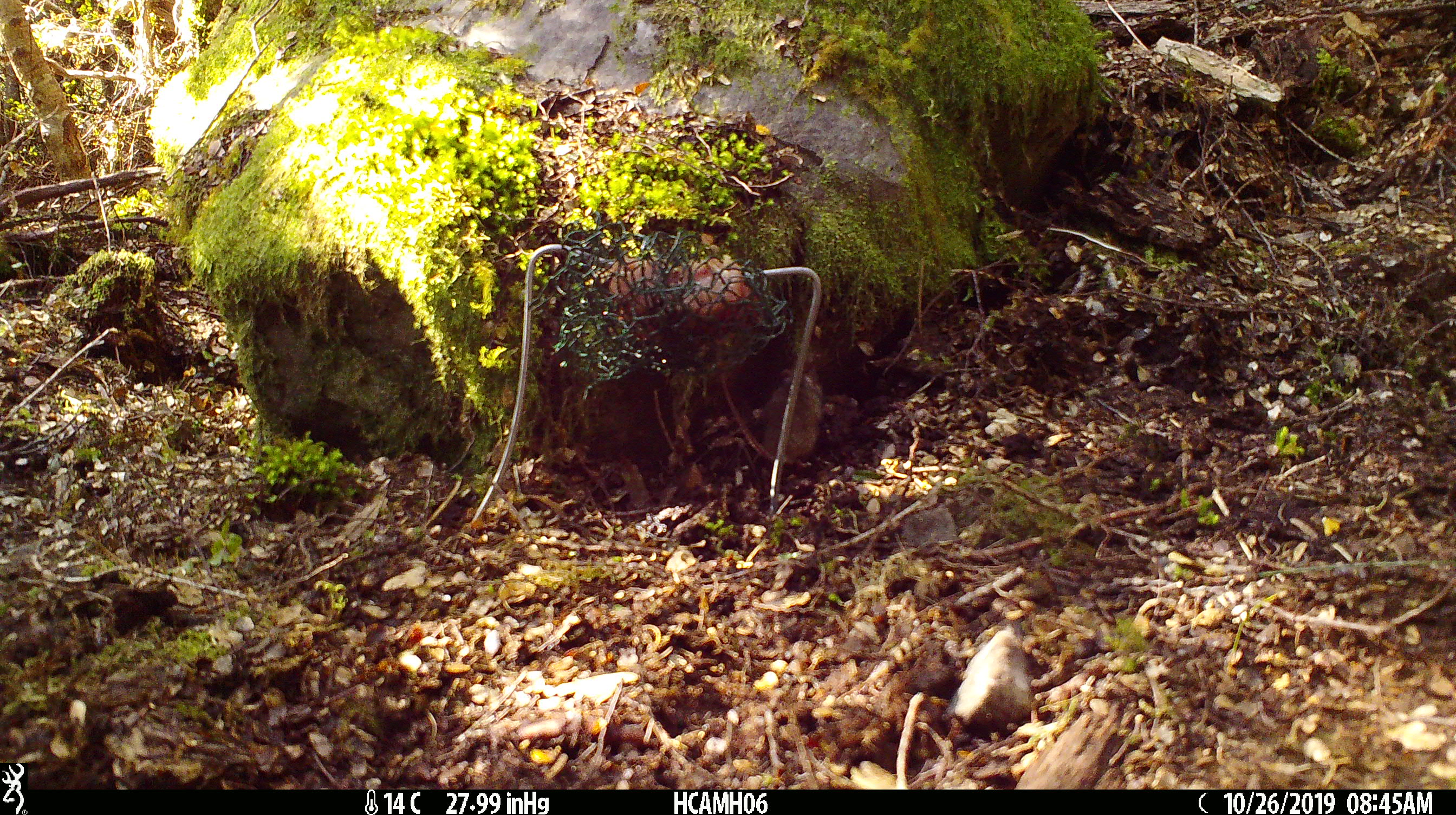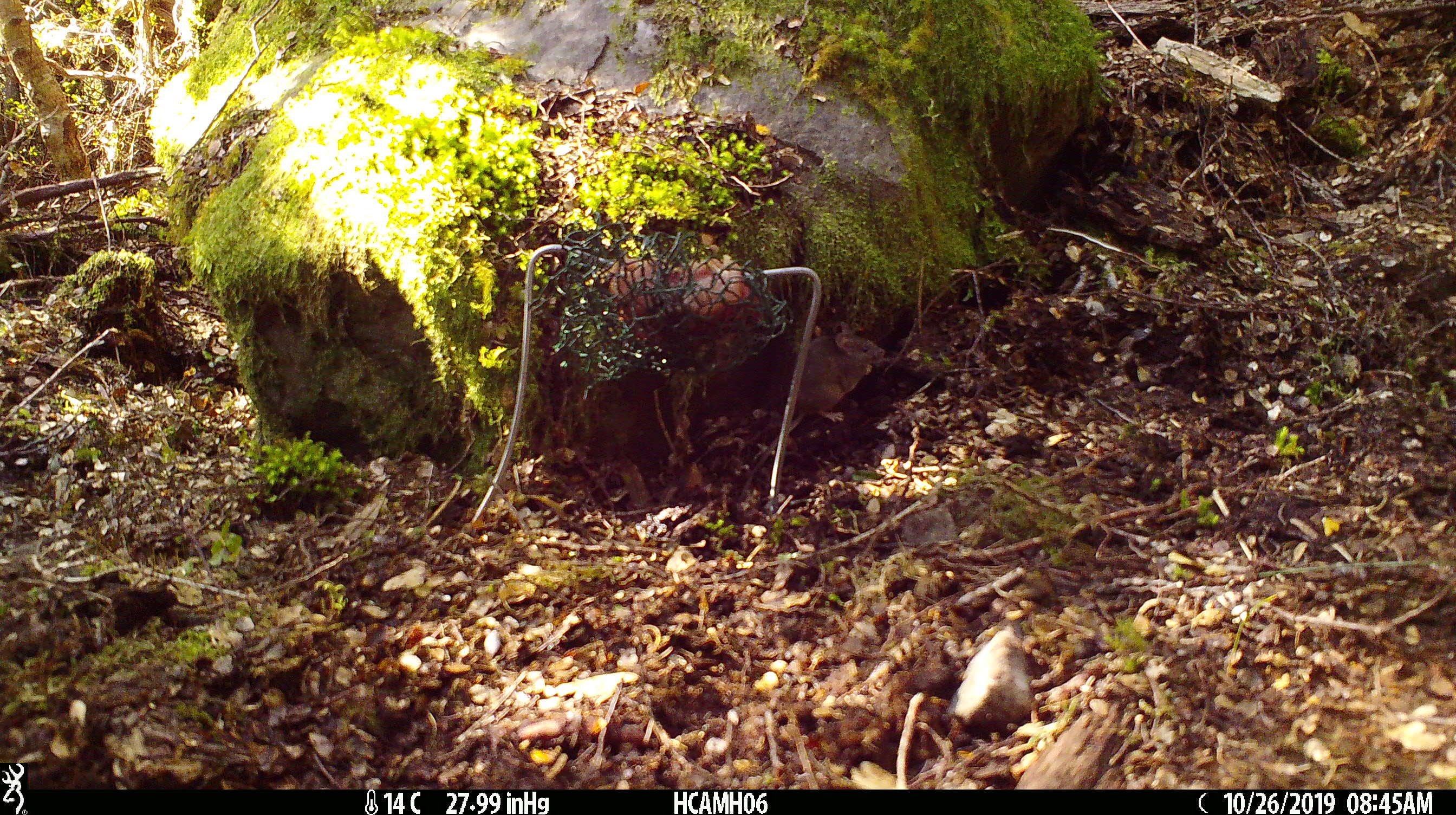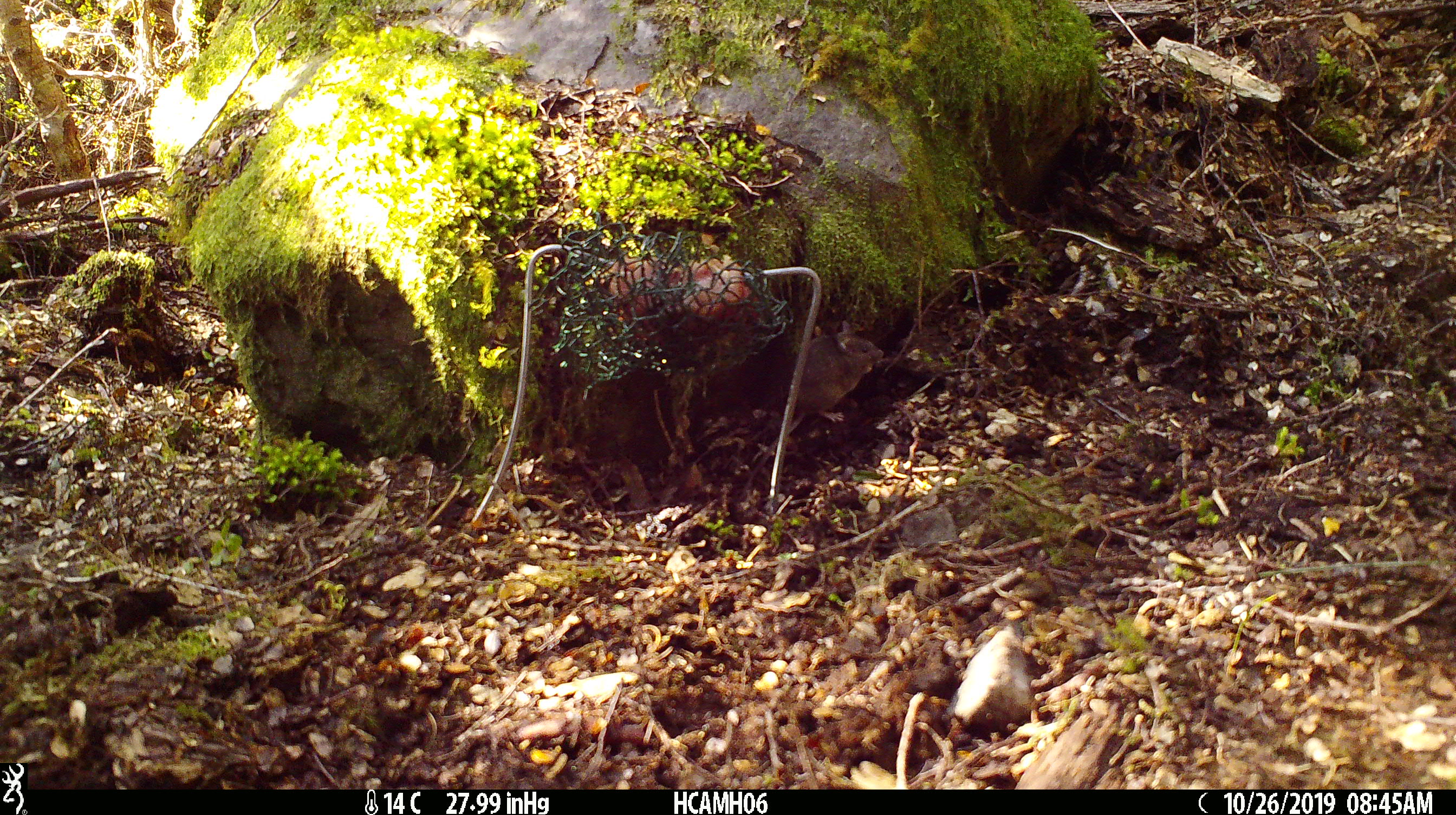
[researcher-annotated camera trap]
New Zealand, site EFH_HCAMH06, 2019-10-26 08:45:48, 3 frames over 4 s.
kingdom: Animalia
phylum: Chordata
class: Mammalia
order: Rodentia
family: Muridae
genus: Mus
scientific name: Mus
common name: mouse